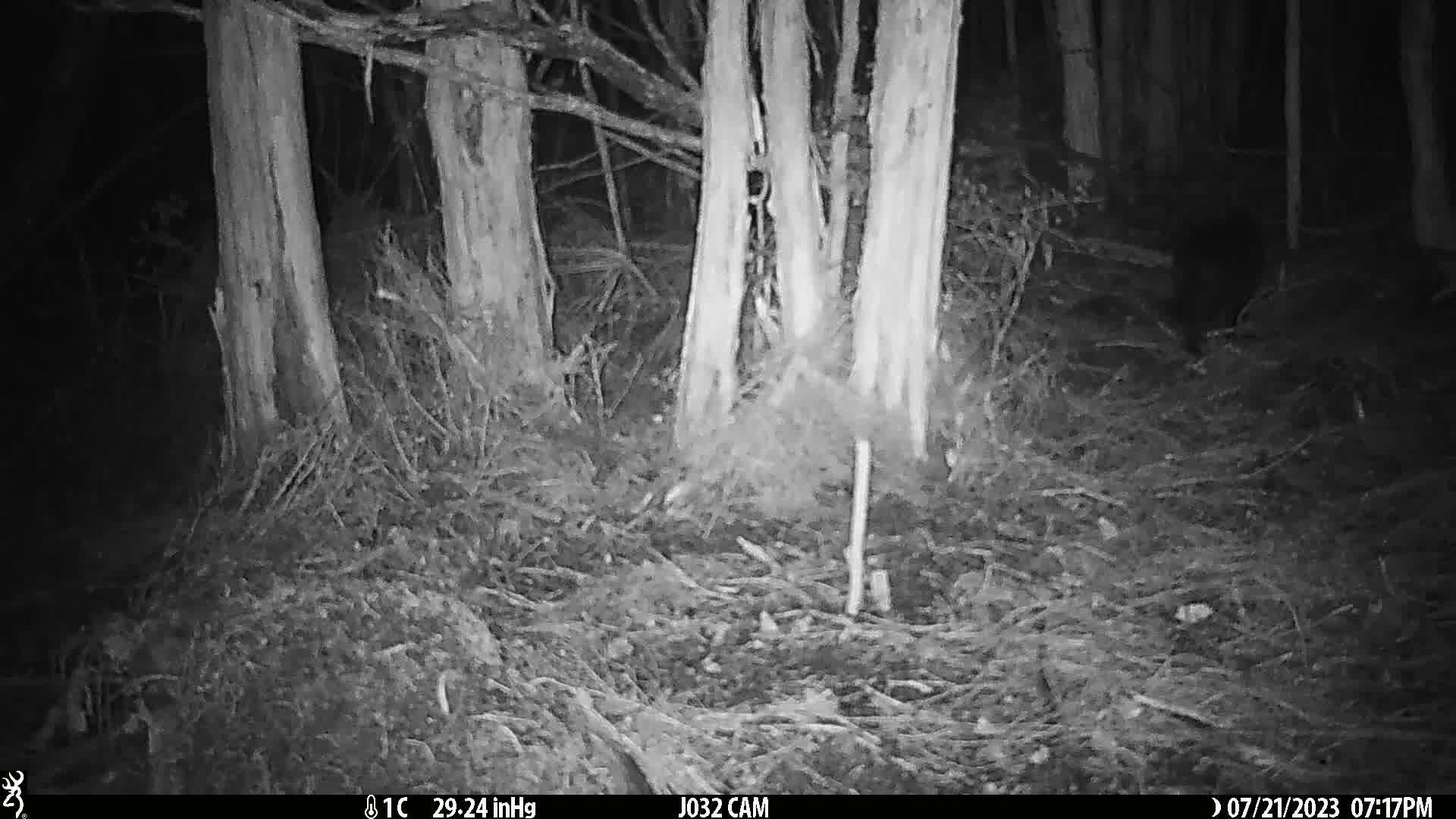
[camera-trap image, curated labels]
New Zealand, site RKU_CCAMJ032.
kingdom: Animalia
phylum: Chordata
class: Mammalia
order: Carnivora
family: Felidae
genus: Felis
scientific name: Felis catus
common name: domestic cat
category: cat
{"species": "cat (domestic cat) (Felis catus)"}